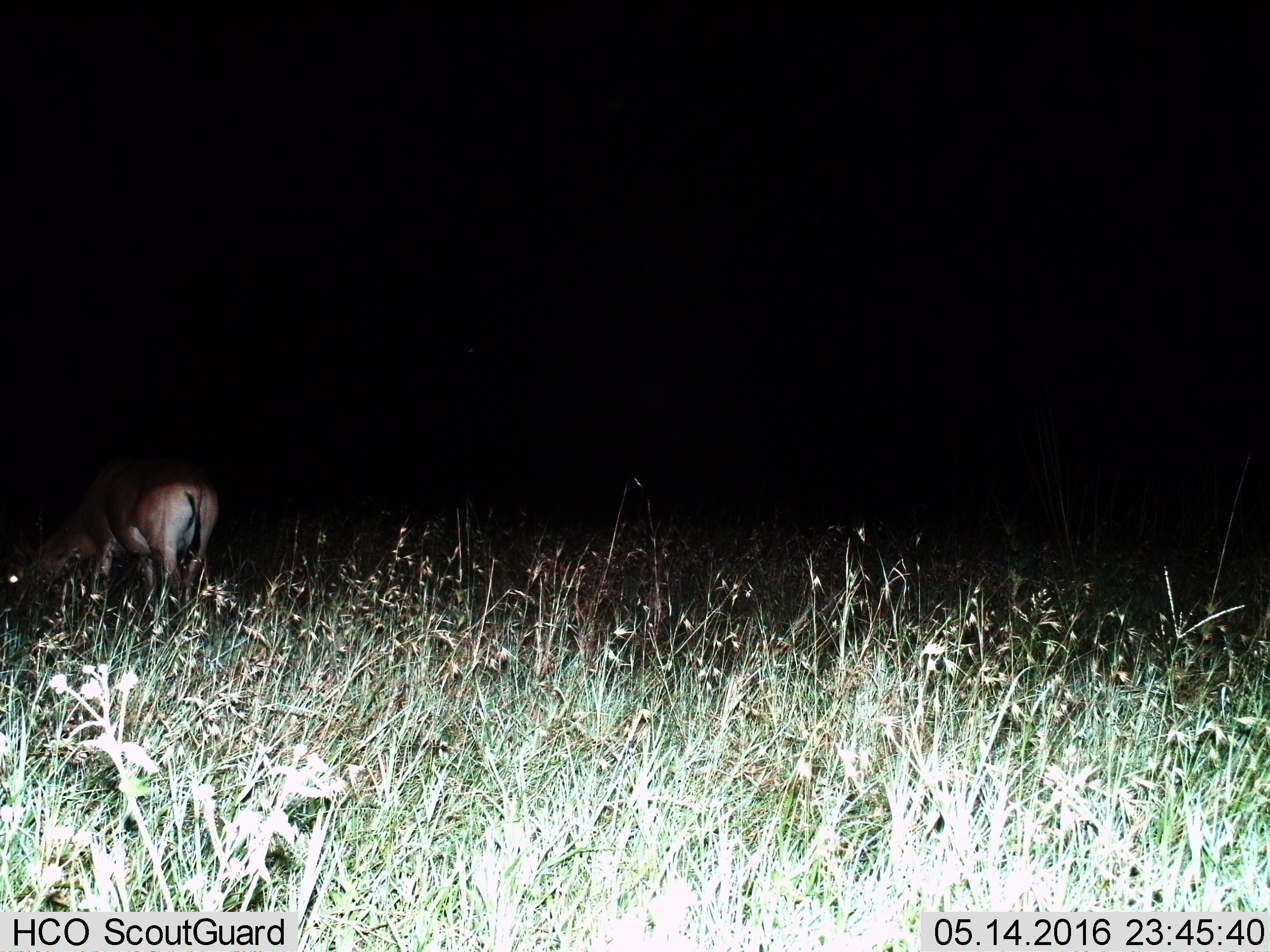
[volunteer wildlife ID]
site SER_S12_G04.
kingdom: Animalia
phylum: Chordata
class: Mammalia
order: Artiodactyla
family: Bovidae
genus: Alcelaphus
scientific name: Alcelaphus buselaphus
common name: hartebeest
Hartebeest (Alcelaphus buselaphus), count 1. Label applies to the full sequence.